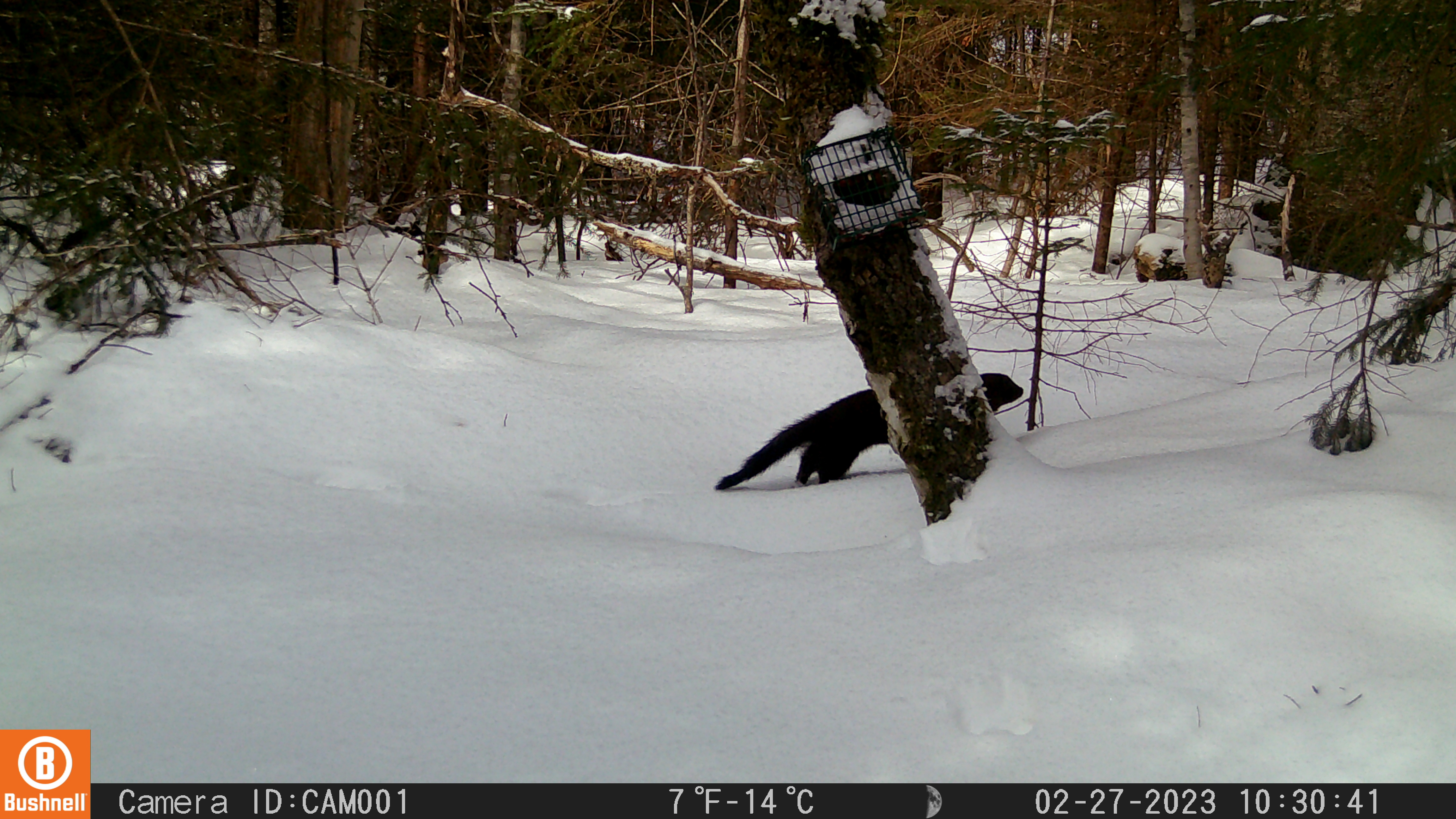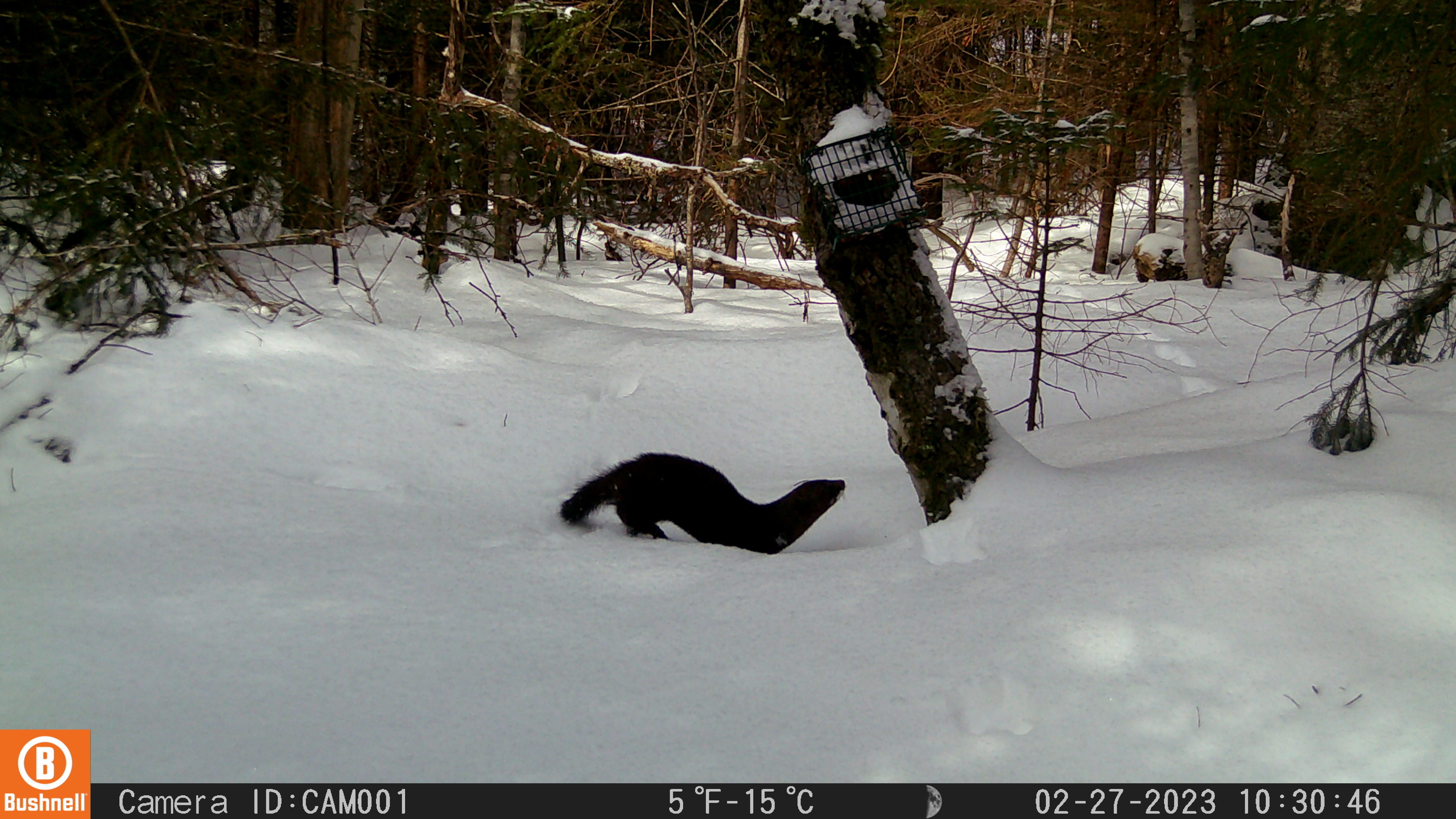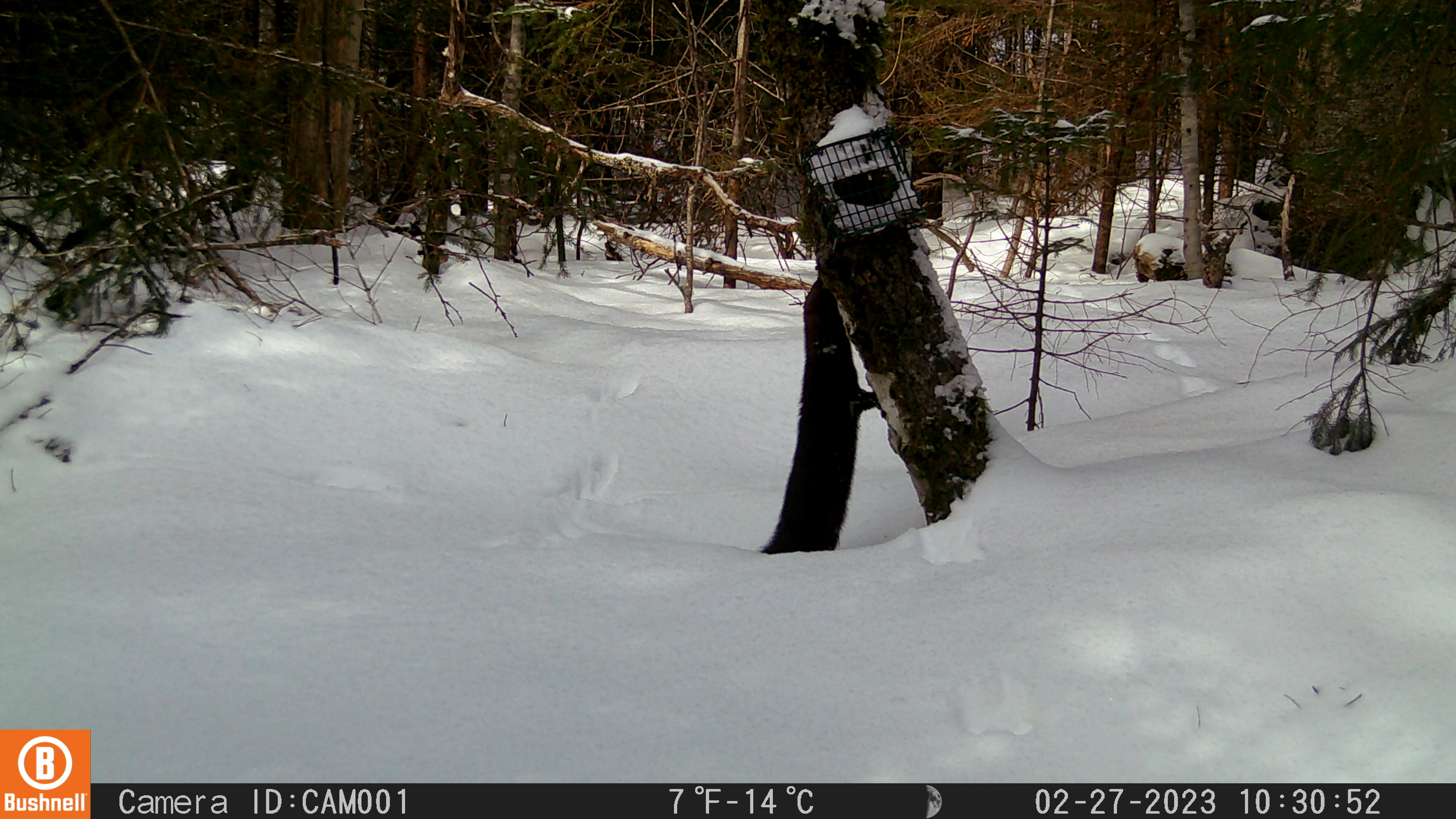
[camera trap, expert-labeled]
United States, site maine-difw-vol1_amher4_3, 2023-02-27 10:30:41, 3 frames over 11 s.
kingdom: Animalia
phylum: Chordata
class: Mammalia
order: Carnivora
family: Mustelidae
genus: Neogale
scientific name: Neogale vison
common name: american mink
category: mink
Mink (american mink) (Neogale vison).